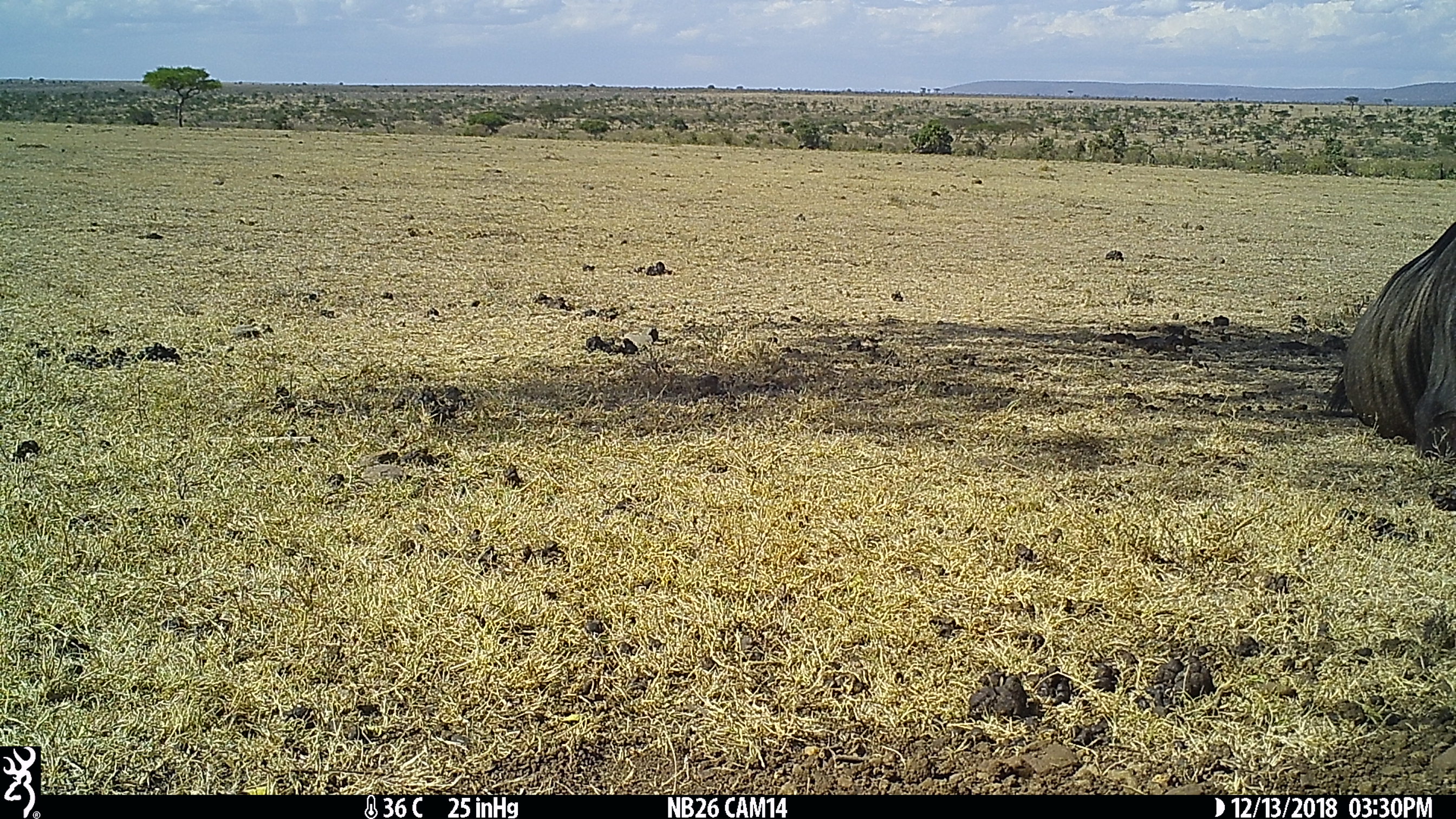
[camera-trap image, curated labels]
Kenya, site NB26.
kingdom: Animalia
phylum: Chordata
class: Mammalia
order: Artiodactyla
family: Bovidae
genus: Connochaetes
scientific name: Connochaetes taurinus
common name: blue wildebeest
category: wildebeest